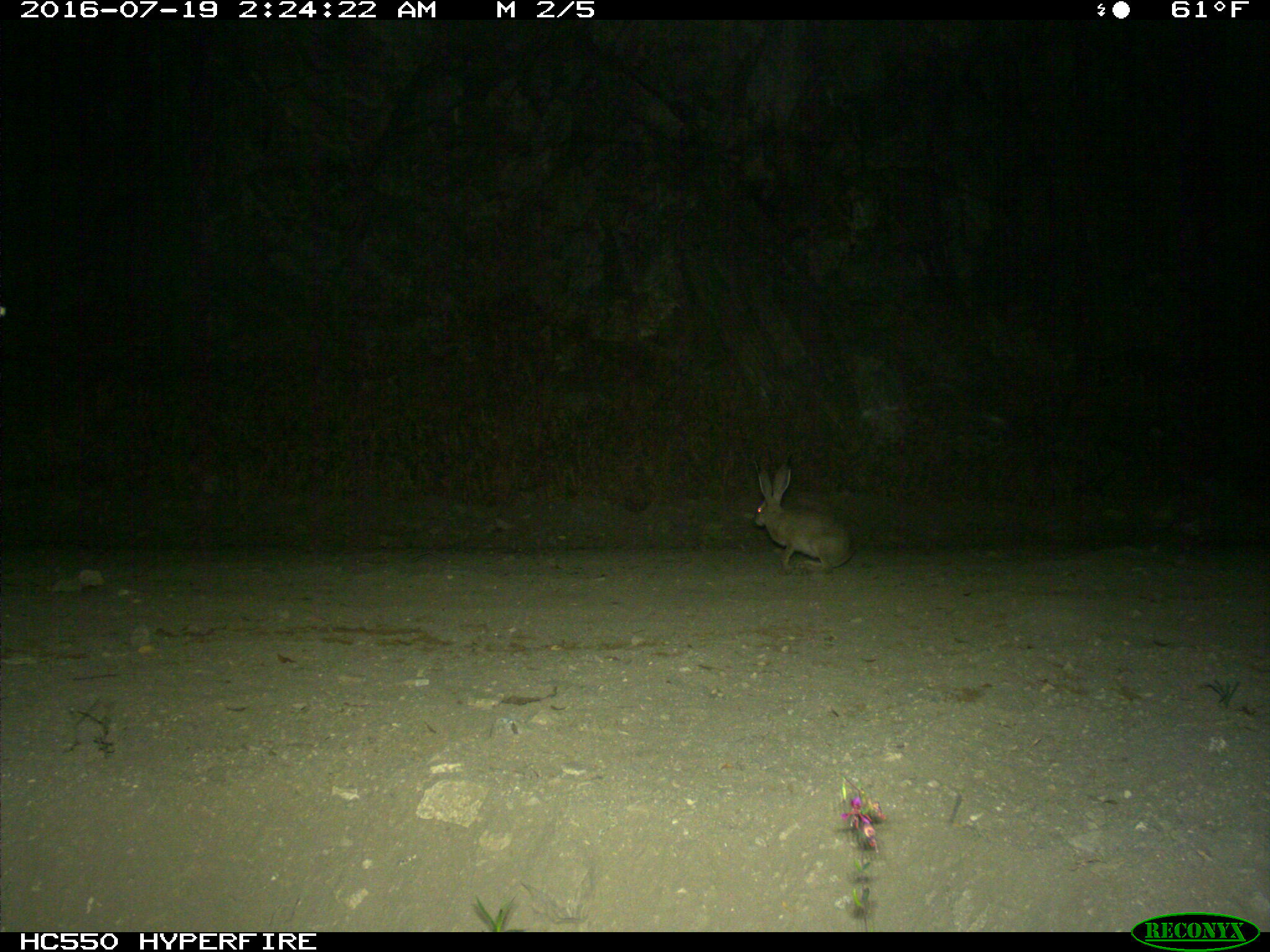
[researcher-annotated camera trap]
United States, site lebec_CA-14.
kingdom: Animalia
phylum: Chordata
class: Mammalia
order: Lagomorpha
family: Leporidae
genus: Lepus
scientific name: Lepus californicus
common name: black-tailed jackrabbit